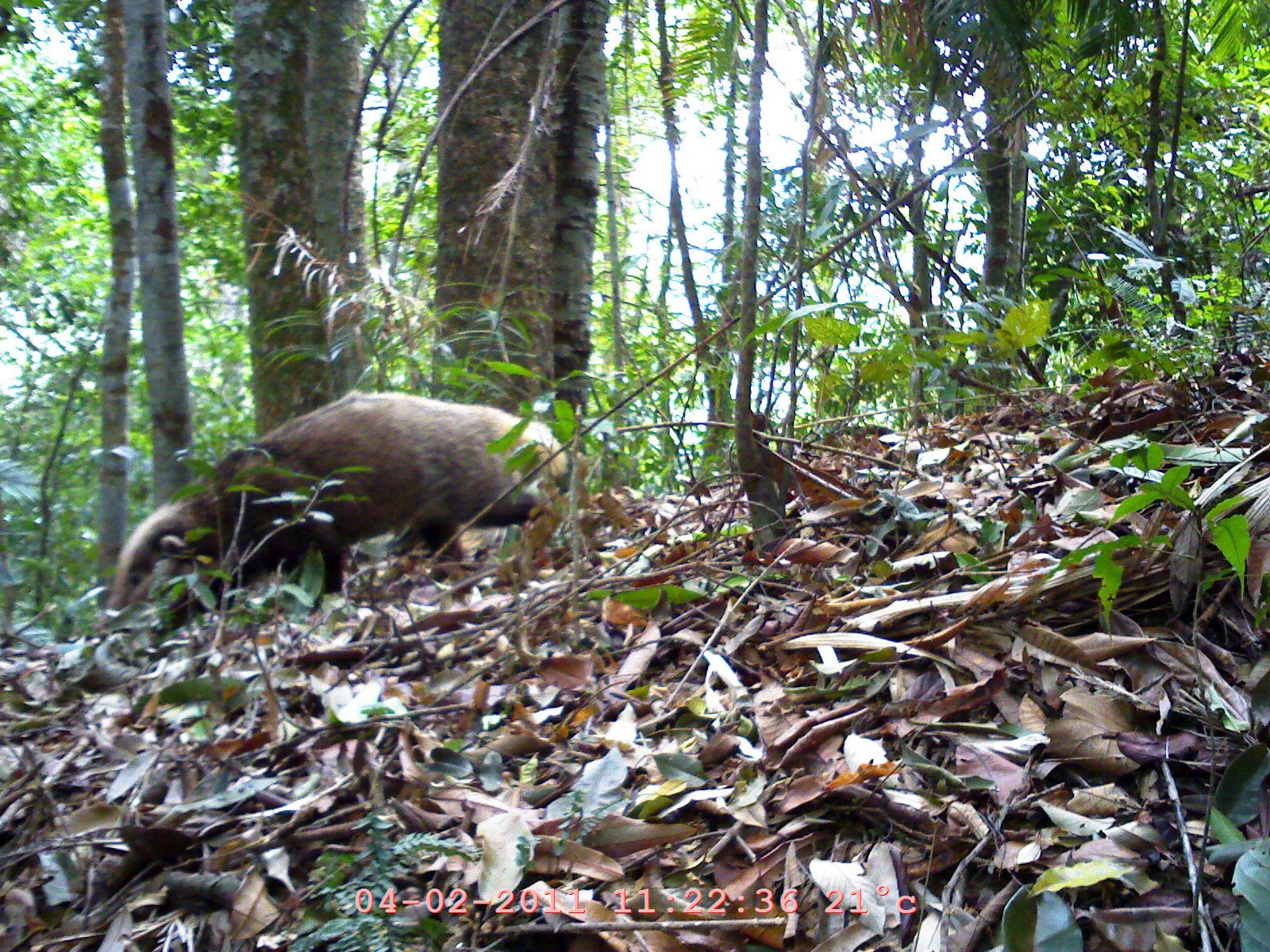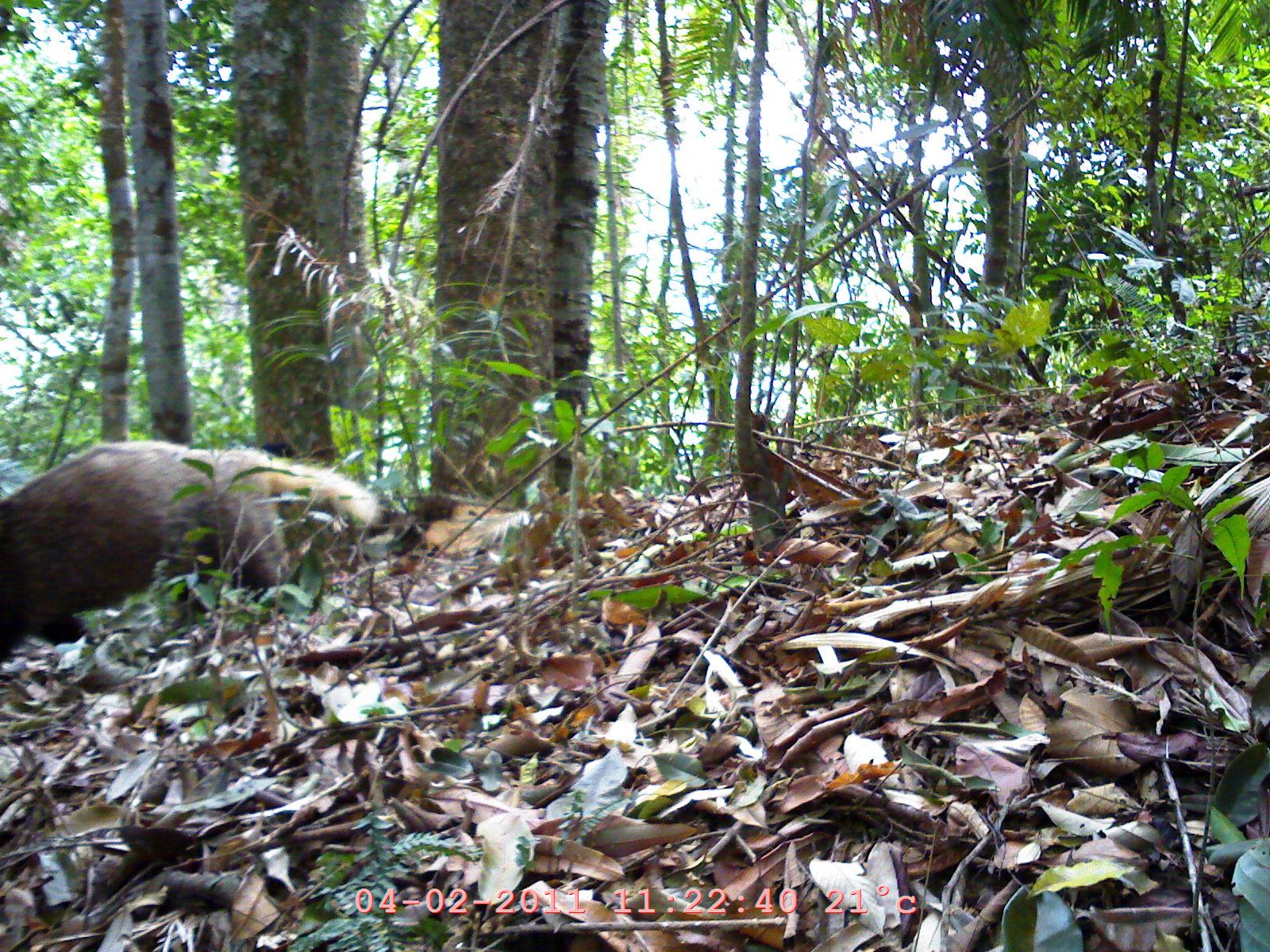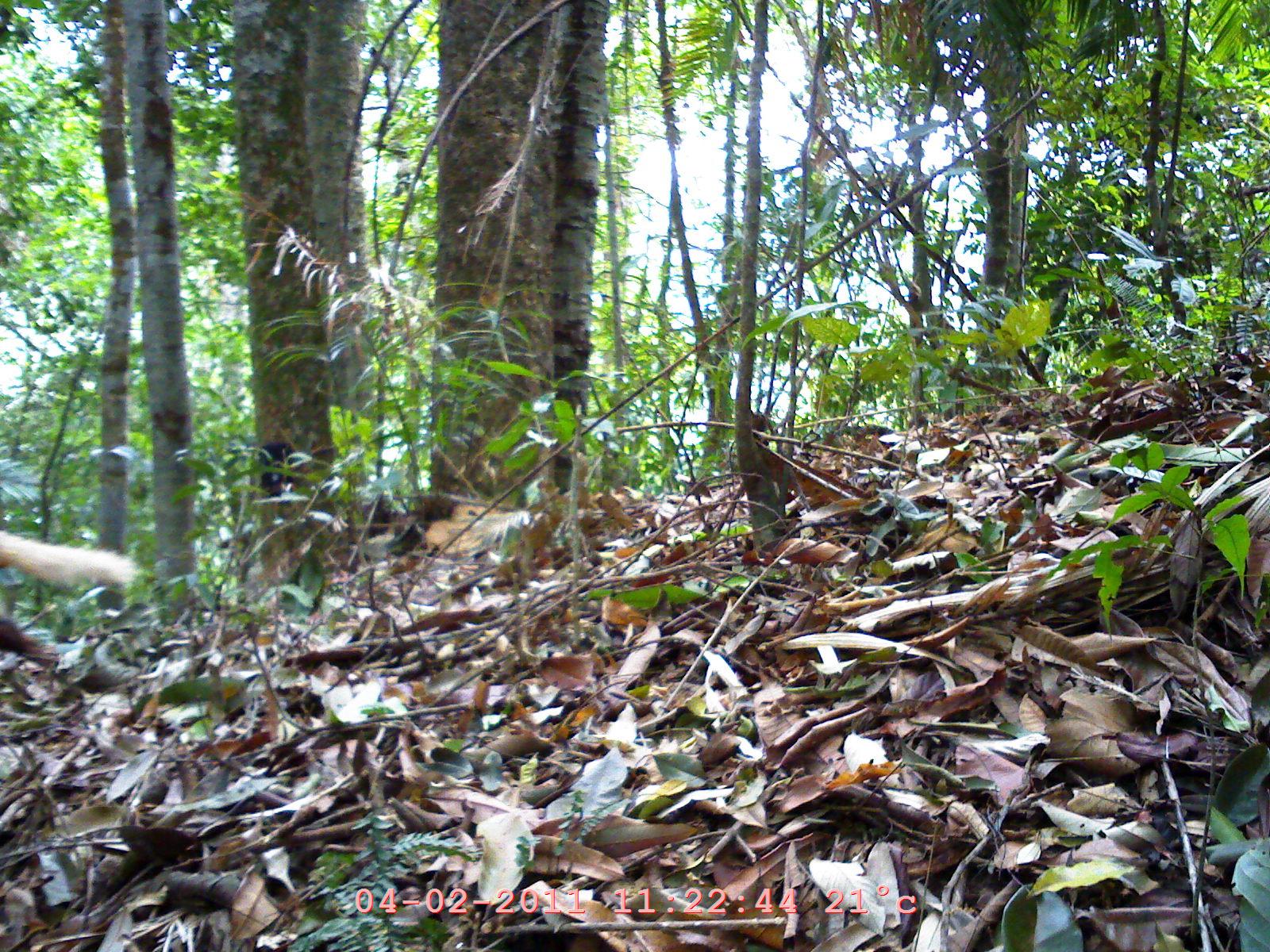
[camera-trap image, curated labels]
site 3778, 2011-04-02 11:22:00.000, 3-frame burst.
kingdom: Animalia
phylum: Chordata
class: Mammalia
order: Carnivora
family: Mustelidae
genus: Arctonyx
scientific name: Arctonyx collaris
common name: greater hog badger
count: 1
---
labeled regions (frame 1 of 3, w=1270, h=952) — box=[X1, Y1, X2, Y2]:
arctonyx collaris: box=[103, 386, 571, 628]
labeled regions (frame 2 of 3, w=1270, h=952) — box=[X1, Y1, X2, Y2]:
arctonyx collaris: box=[0, 438, 384, 648]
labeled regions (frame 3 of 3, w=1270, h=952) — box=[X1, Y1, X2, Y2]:
arctonyx collaris: box=[0, 529, 141, 695]